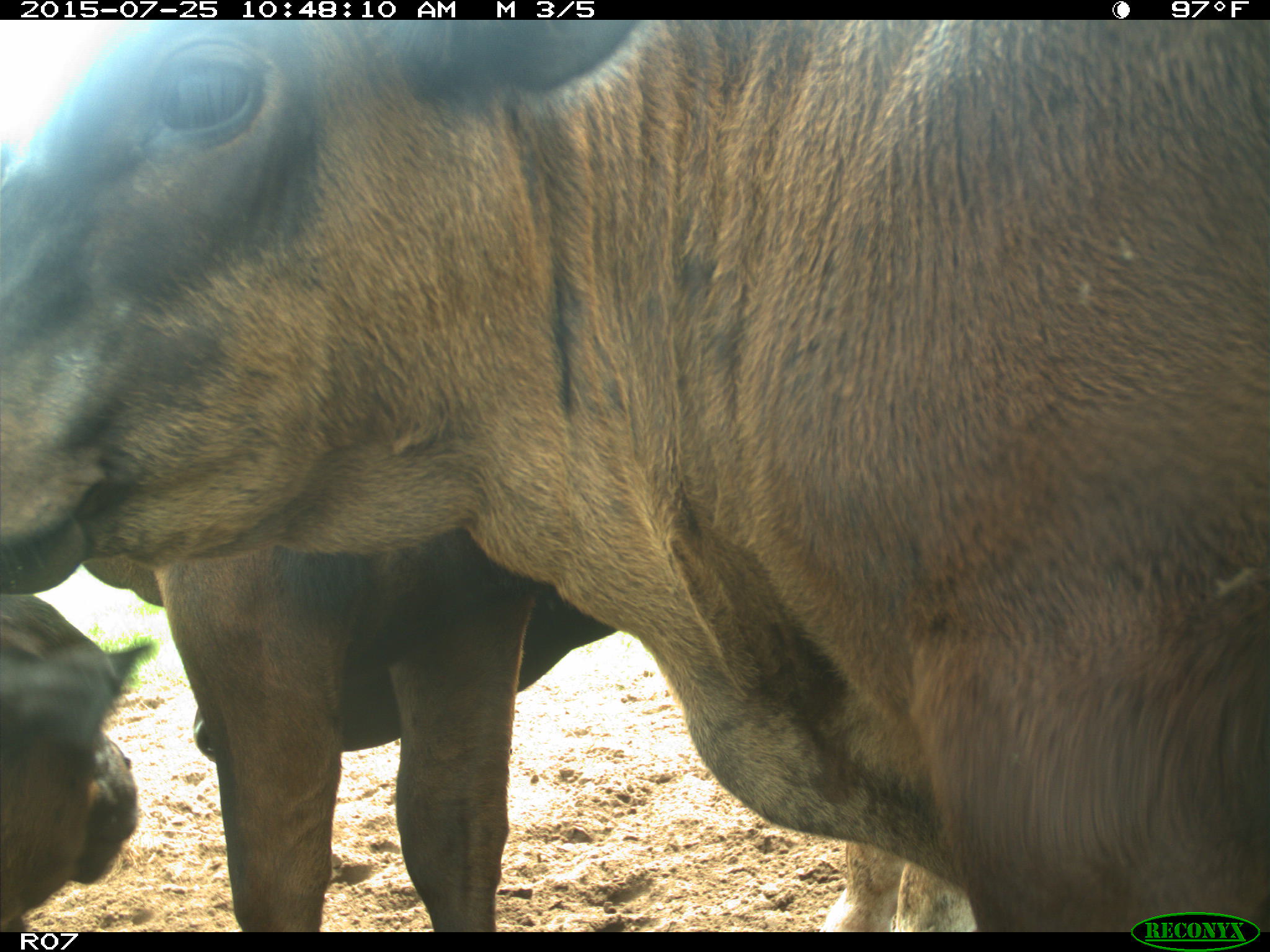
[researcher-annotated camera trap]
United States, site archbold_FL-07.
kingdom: Animalia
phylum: Chordata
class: Mammalia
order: Artiodactyla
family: Bovidae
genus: Bos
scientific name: Bos taurus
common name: domestic cow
Bos taurus (domestic cow).